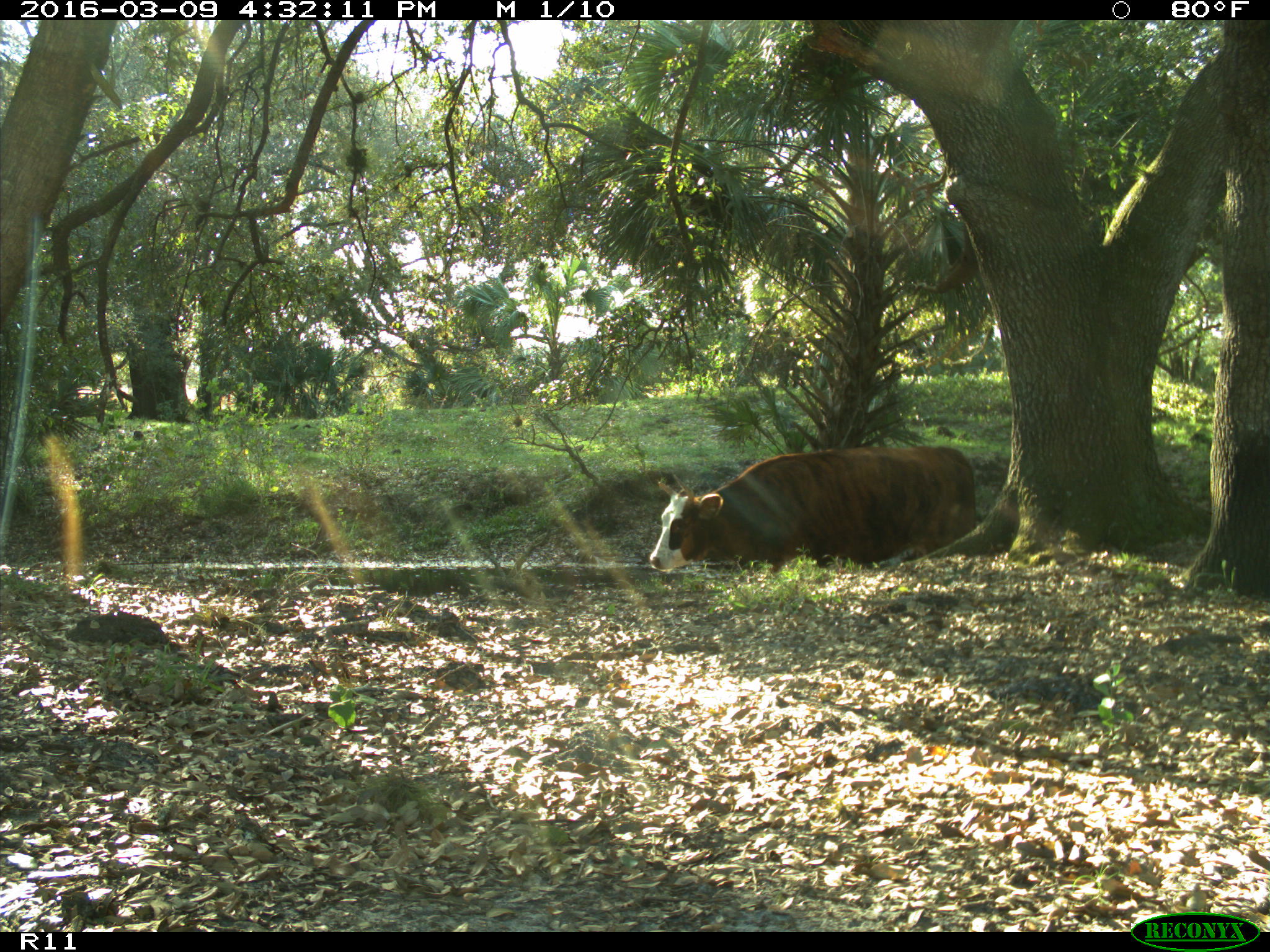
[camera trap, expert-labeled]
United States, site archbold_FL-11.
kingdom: Animalia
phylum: Chordata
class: Mammalia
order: Artiodactyla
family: Bovidae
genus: Bos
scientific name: Bos taurus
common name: domestic cow